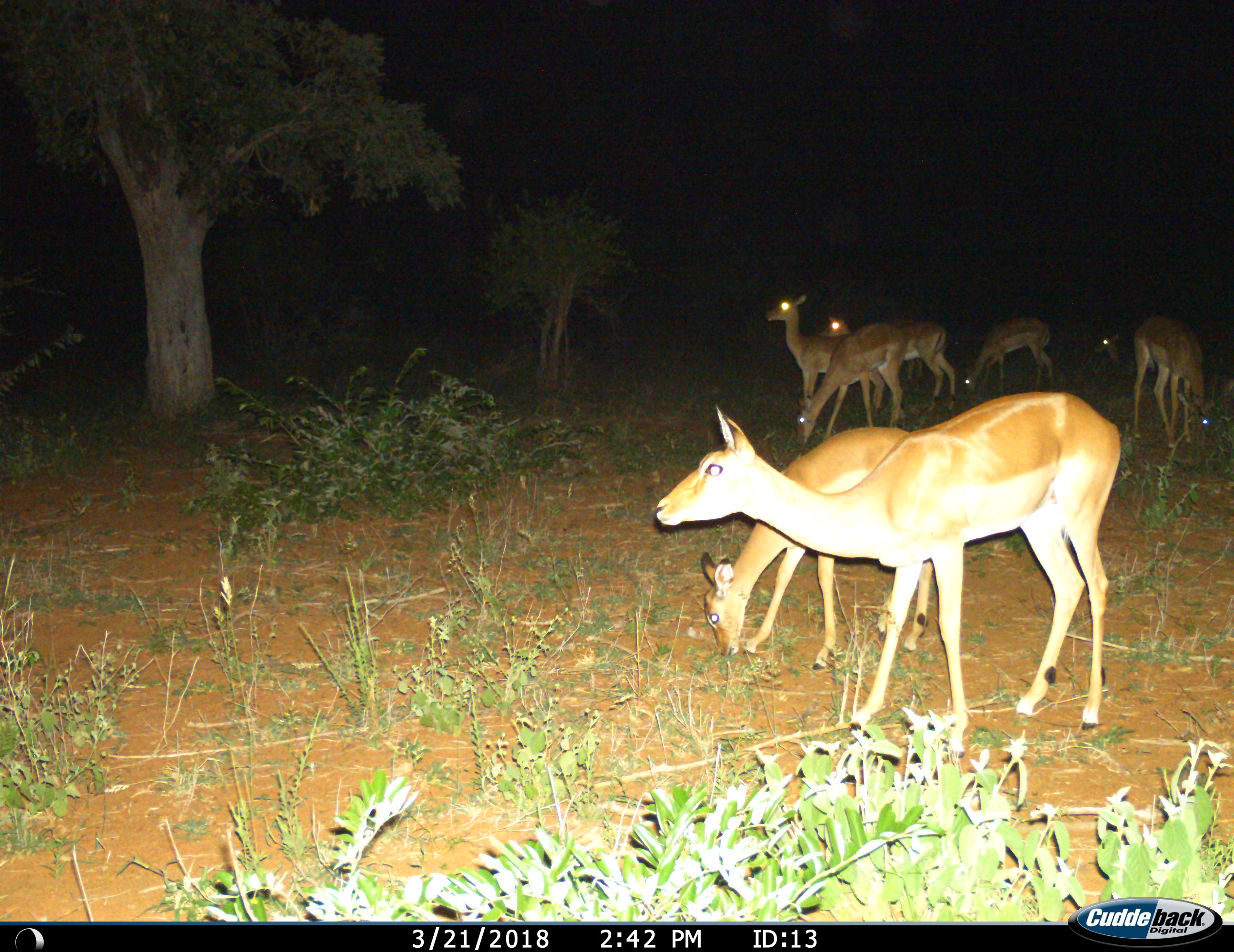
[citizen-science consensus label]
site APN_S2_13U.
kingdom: Animalia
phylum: Chordata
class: Mammalia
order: Artiodactyla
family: Bovidae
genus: Aepyceros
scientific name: Aepyceros melampus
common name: impala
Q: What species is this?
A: Impala (Aepyceros melampus).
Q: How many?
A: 8.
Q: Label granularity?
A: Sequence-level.